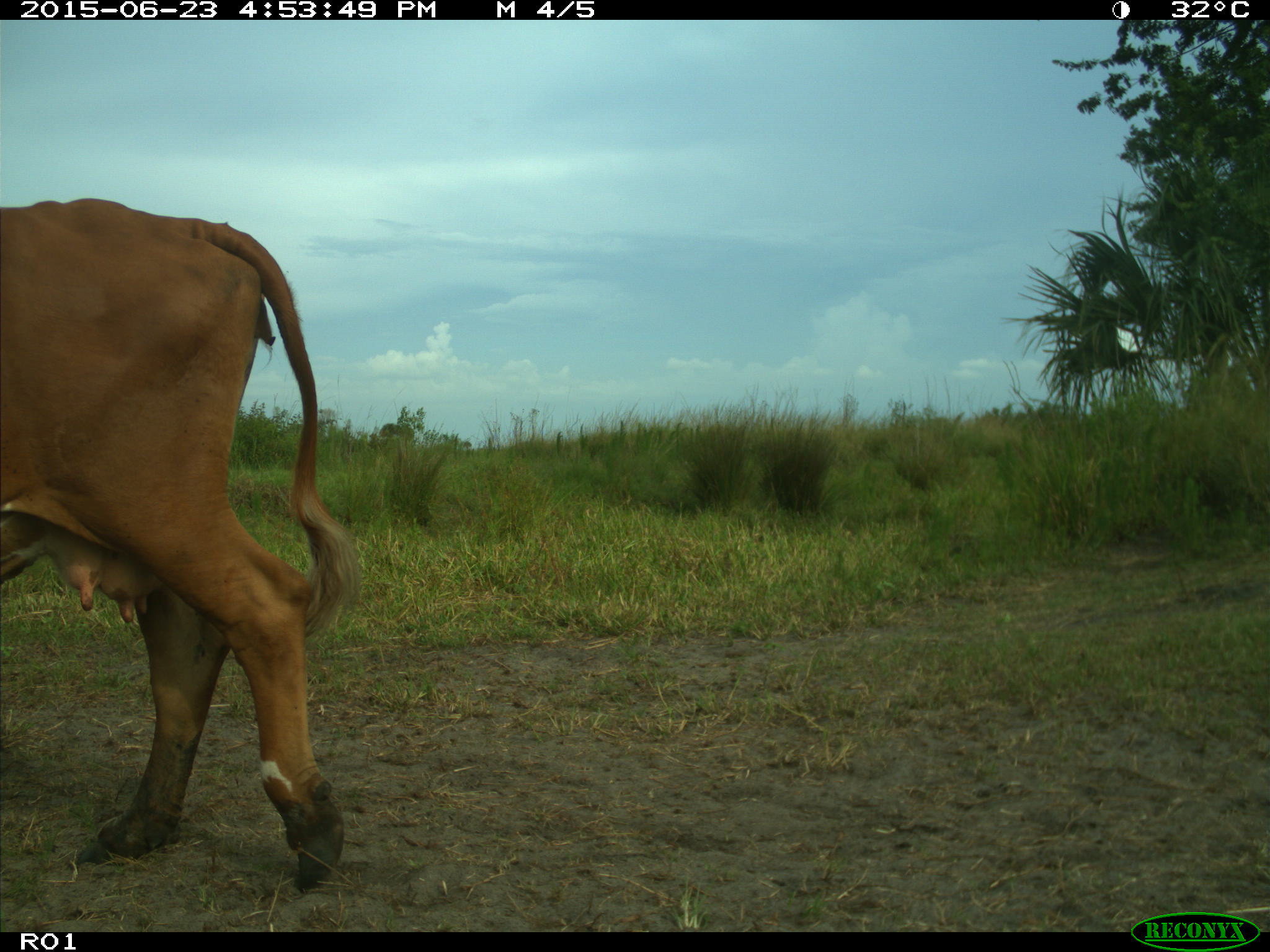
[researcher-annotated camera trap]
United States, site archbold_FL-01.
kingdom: Animalia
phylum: Chordata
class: Mammalia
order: Artiodactyla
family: Bovidae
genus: Bos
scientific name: Bos taurus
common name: domestic cow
Bos taurus (domestic cow).